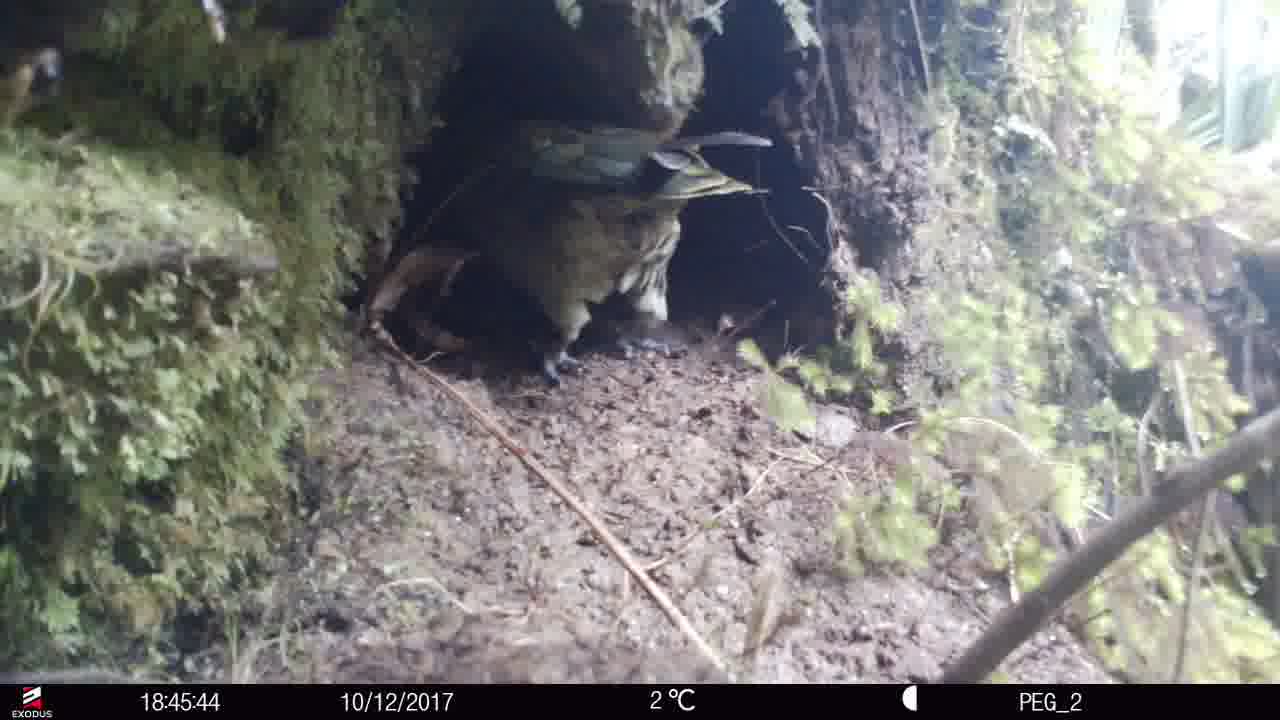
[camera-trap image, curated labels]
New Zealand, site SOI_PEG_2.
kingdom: Animalia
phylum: Chordata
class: Aves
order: Psittaciformes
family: Strigopidae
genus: Nestor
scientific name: Nestor notabilis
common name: kea